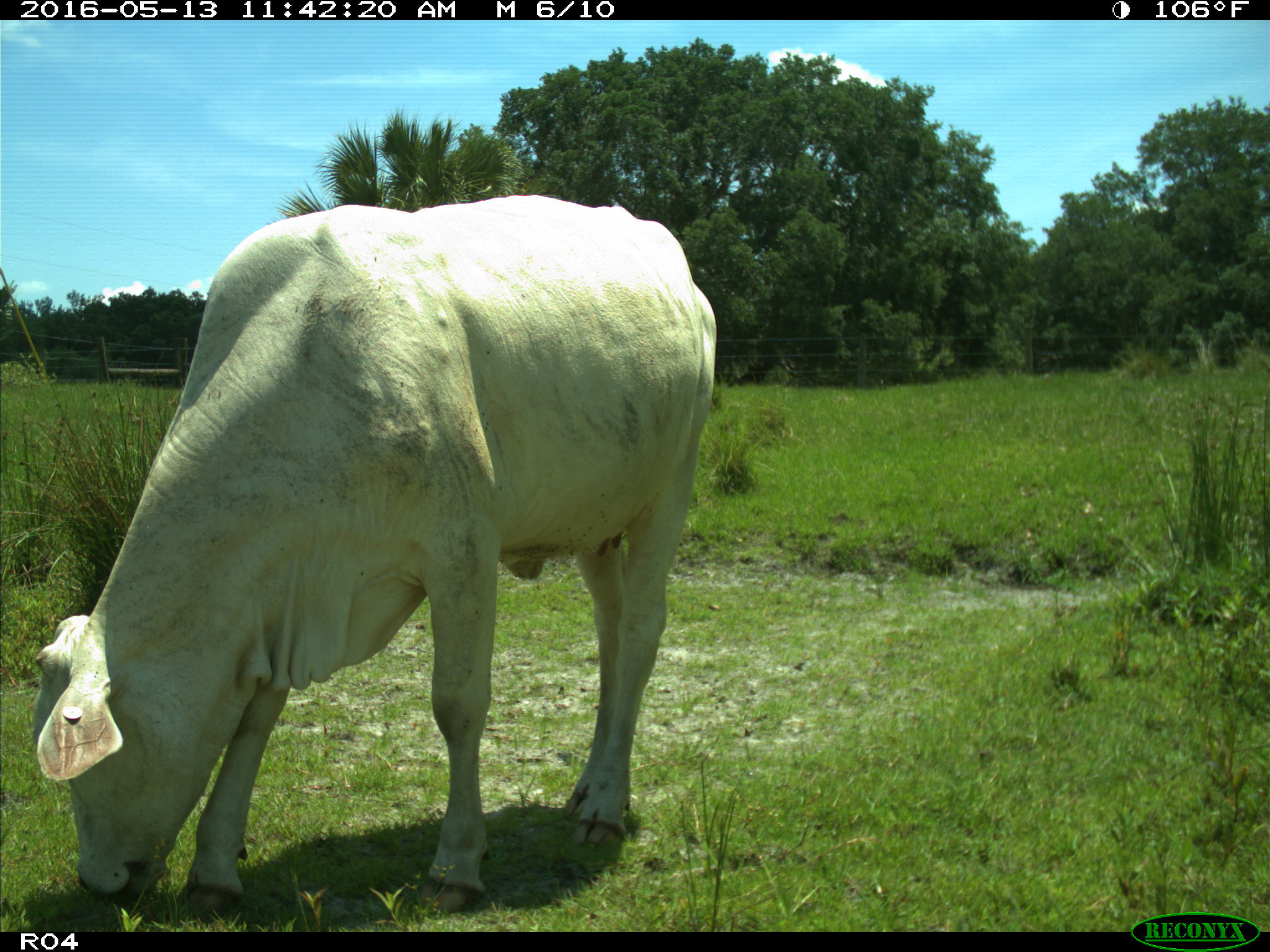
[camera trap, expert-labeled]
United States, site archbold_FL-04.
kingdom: Animalia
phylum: Chordata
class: Mammalia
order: Artiodactyla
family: Bovidae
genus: Bos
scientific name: Bos taurus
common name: domestic cow